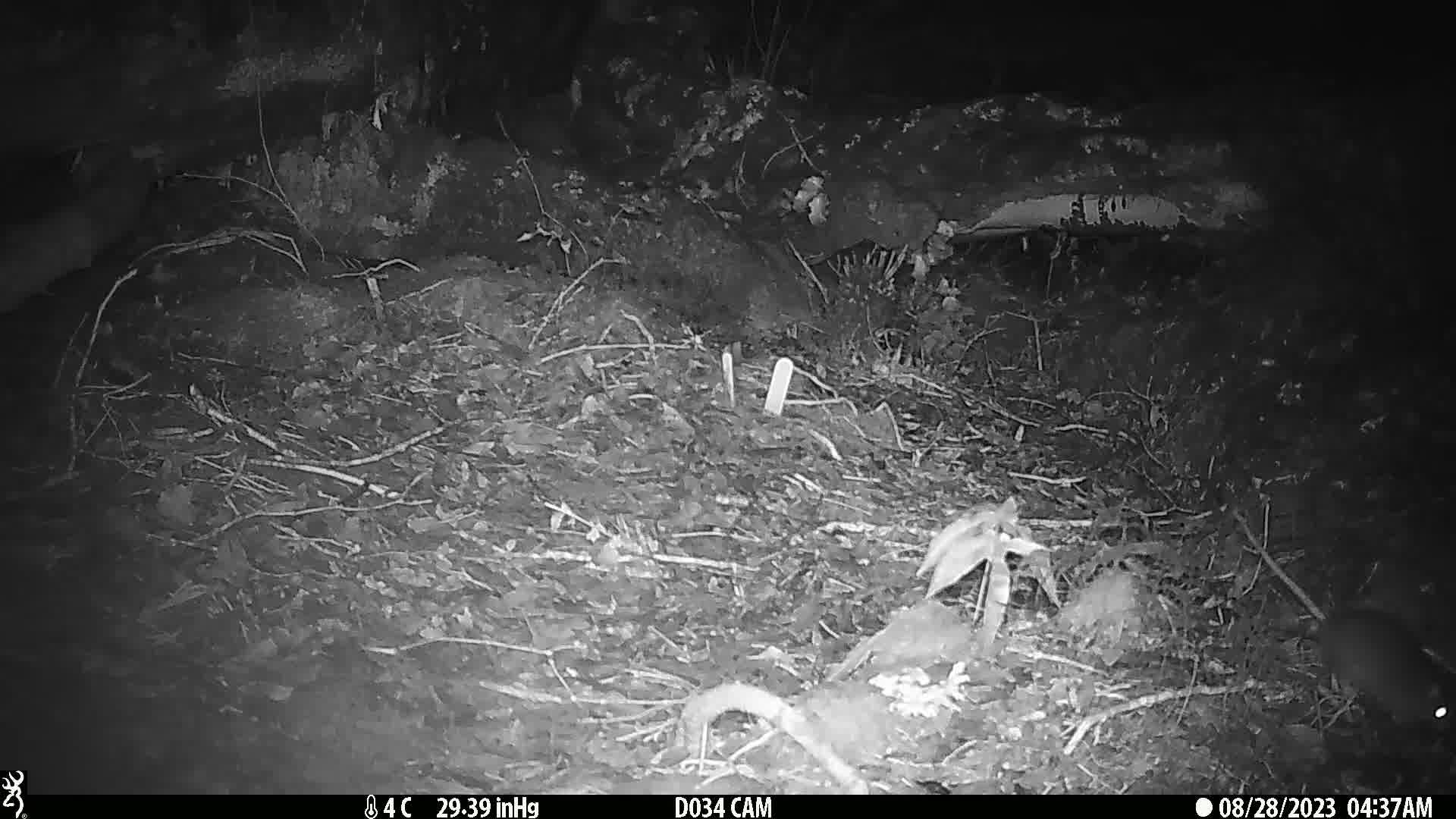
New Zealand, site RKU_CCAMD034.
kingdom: Animalia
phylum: Chordata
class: Mammalia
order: Rodentia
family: Muridae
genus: Rattus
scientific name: Rattus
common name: rat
Rat (Rattus).